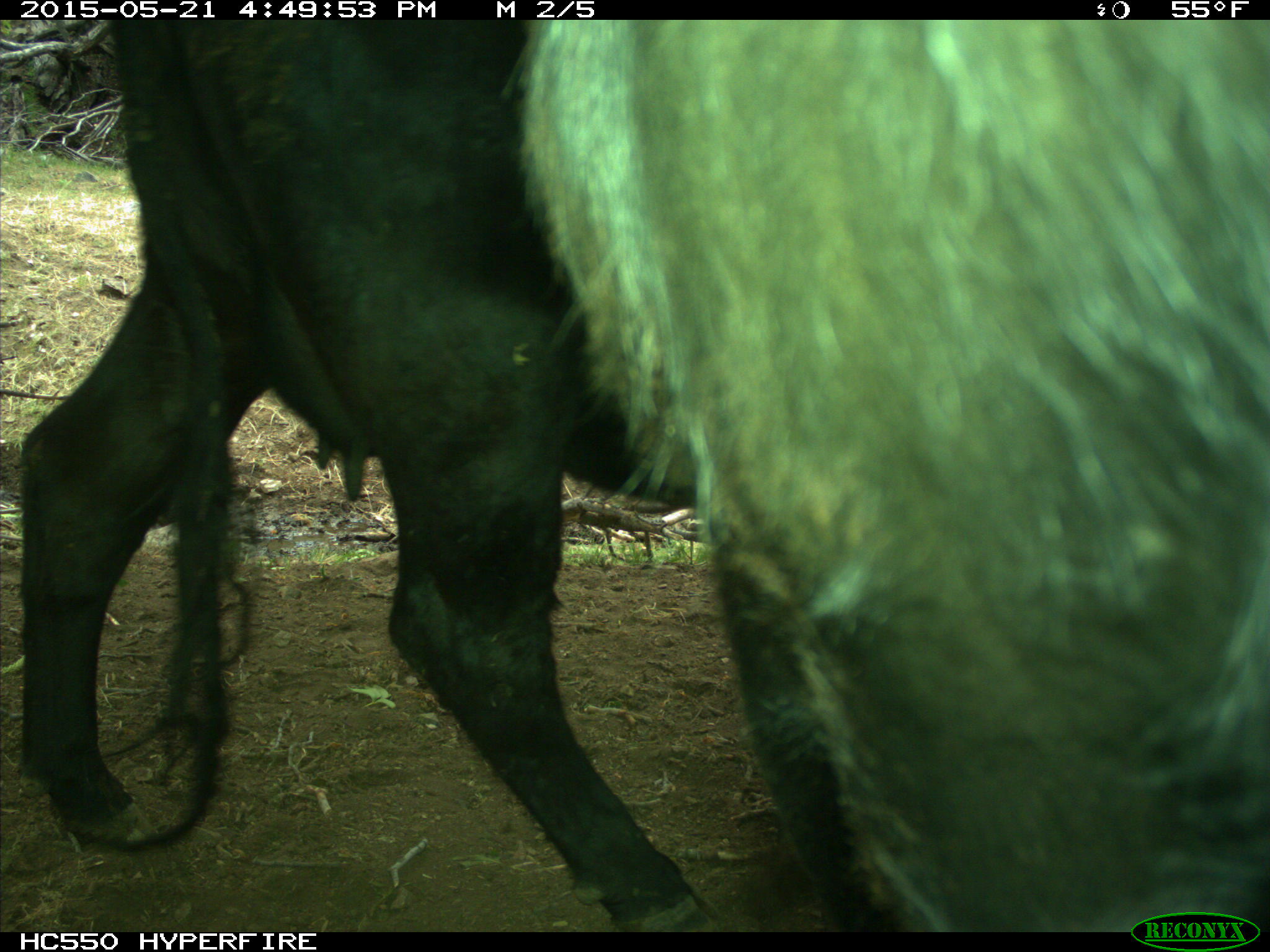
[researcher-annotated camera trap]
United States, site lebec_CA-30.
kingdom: Animalia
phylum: Chordata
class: Mammalia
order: Artiodactyla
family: Bovidae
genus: Bos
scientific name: Bos taurus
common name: domestic cow